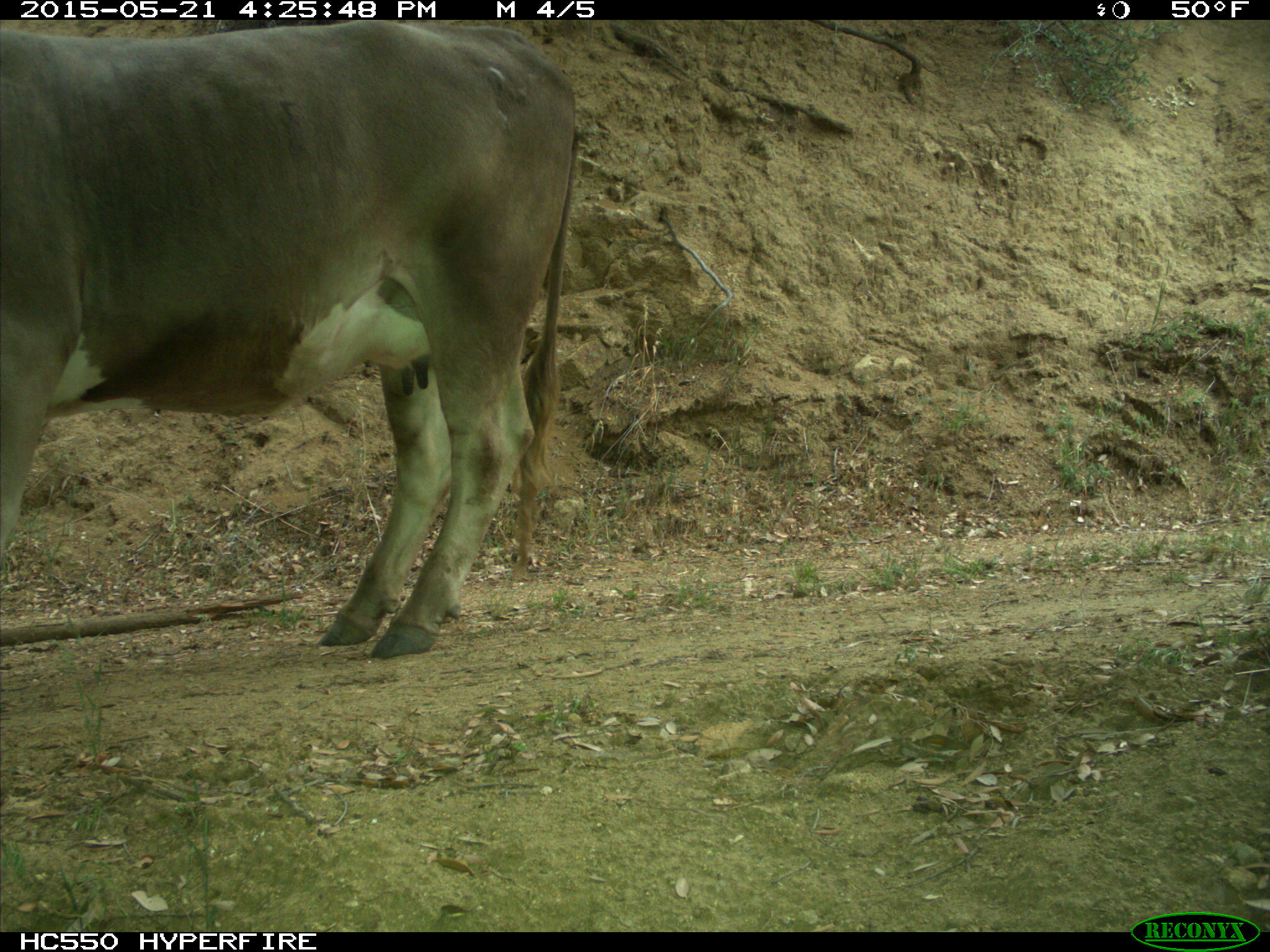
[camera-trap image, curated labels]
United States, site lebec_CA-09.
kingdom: Animalia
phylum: Chordata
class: Mammalia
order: Artiodactyla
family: Bovidae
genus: Bos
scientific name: Bos taurus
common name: domestic cow